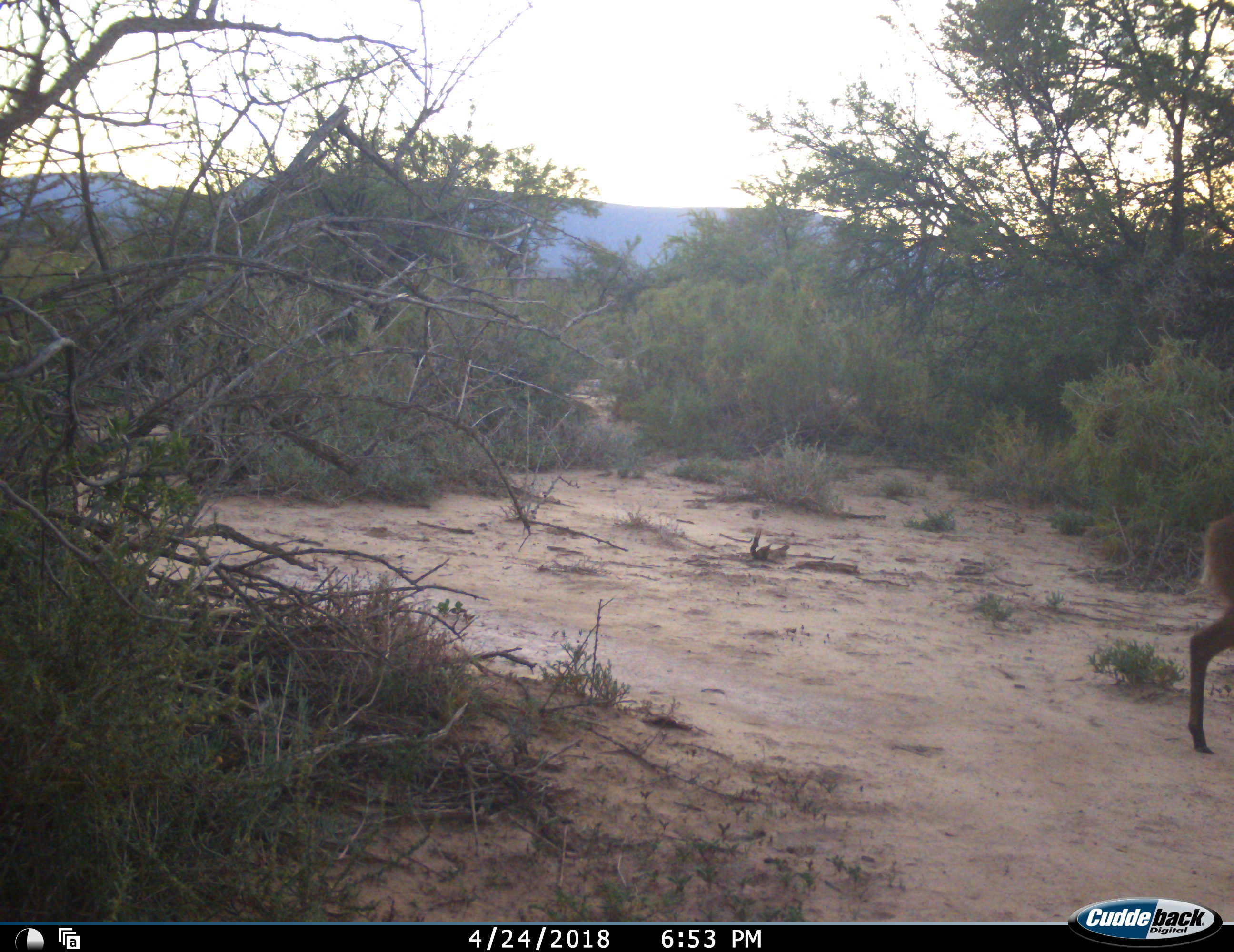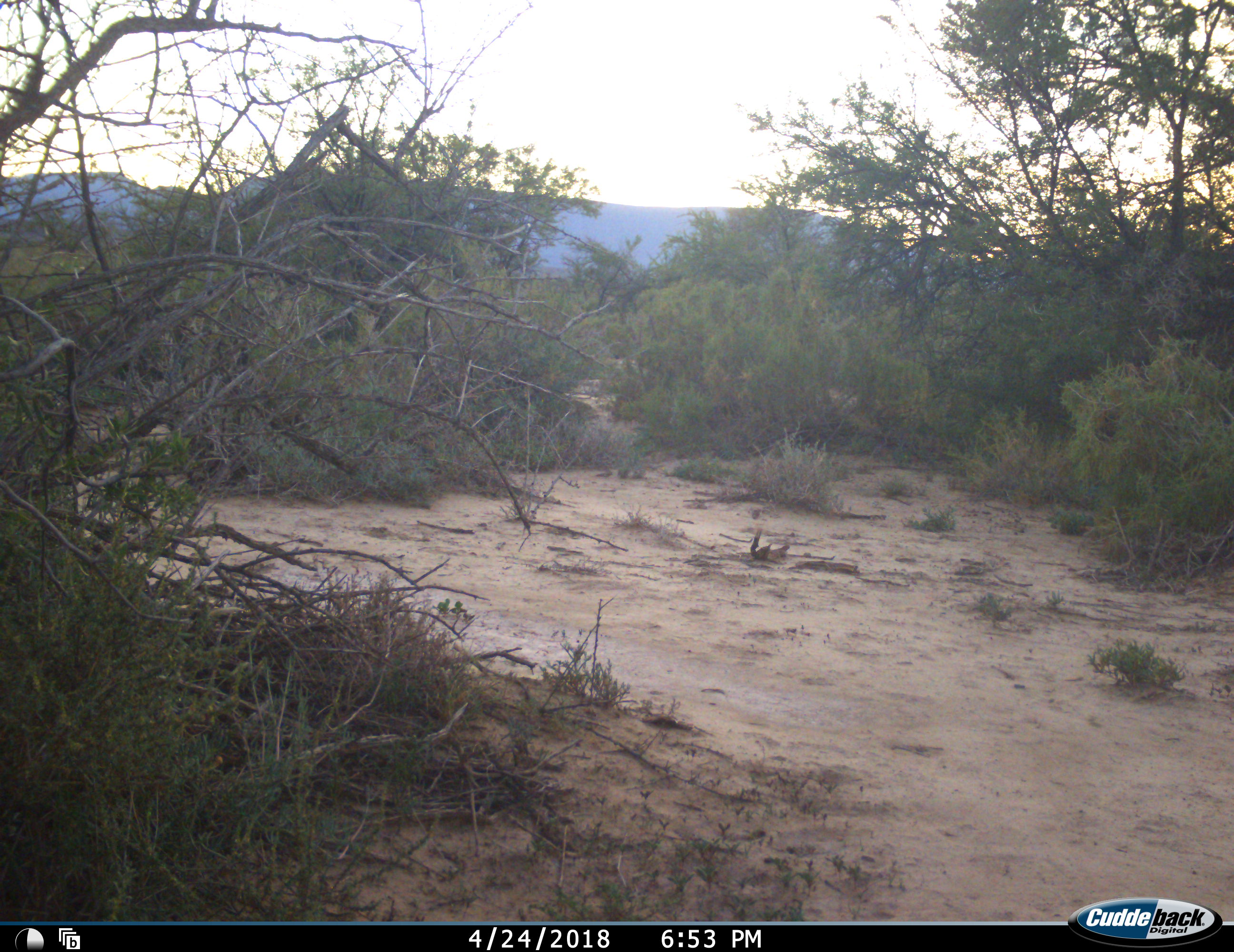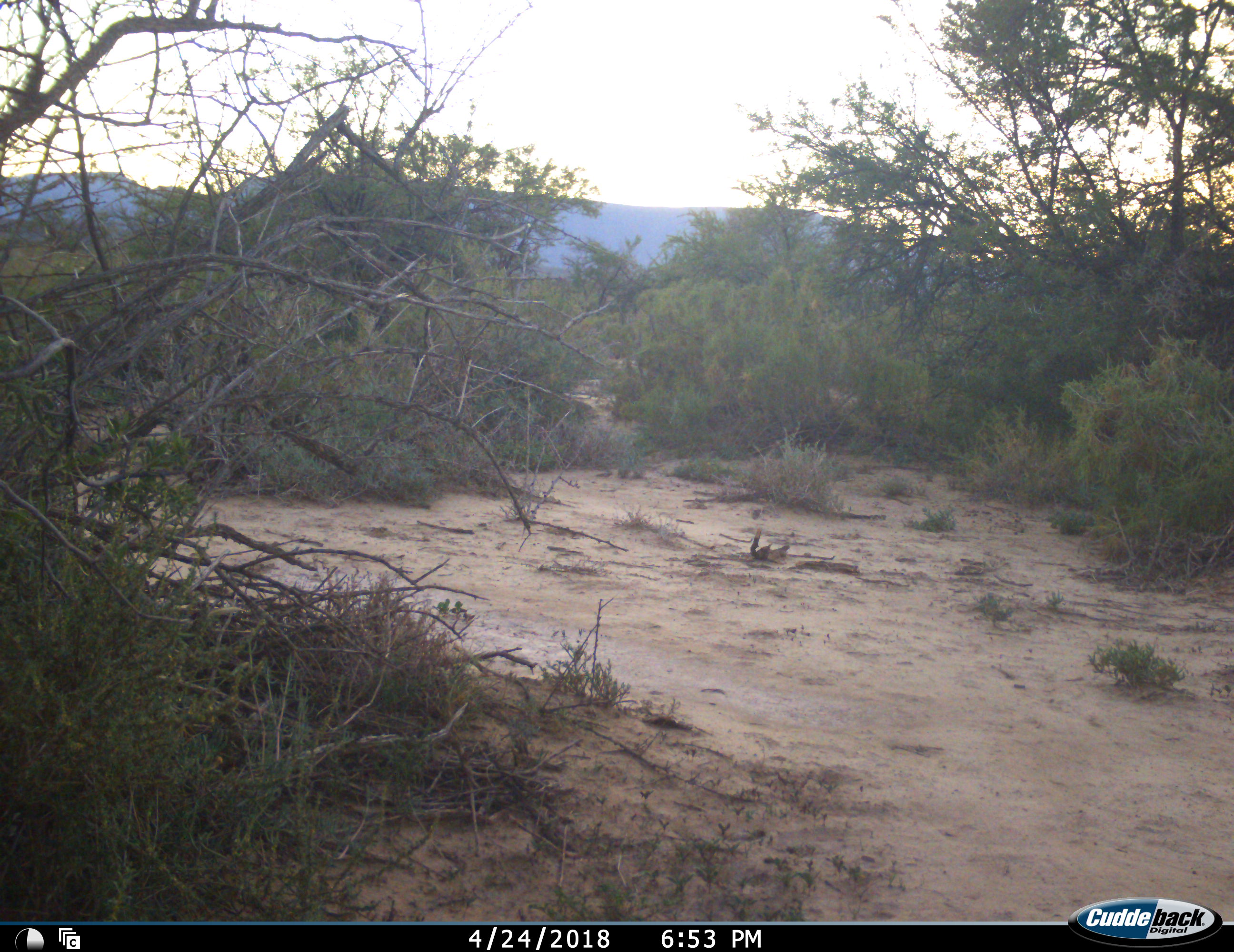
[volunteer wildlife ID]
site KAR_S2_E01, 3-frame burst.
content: unidentified animal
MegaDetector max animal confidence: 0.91